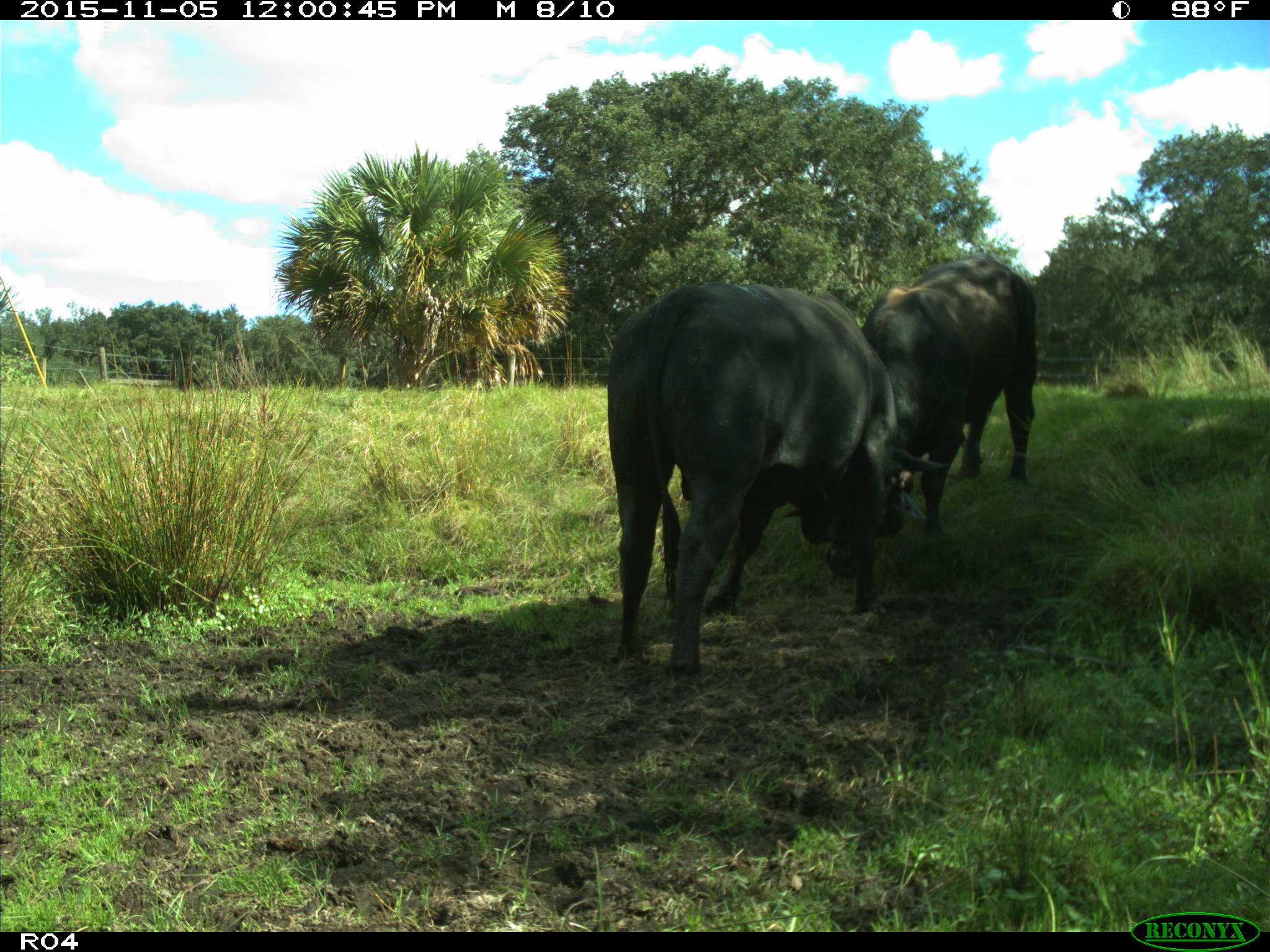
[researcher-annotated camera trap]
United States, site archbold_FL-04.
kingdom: Animalia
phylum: Chordata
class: Mammalia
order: Artiodactyla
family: Bovidae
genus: Bos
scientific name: Bos taurus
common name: domestic cow